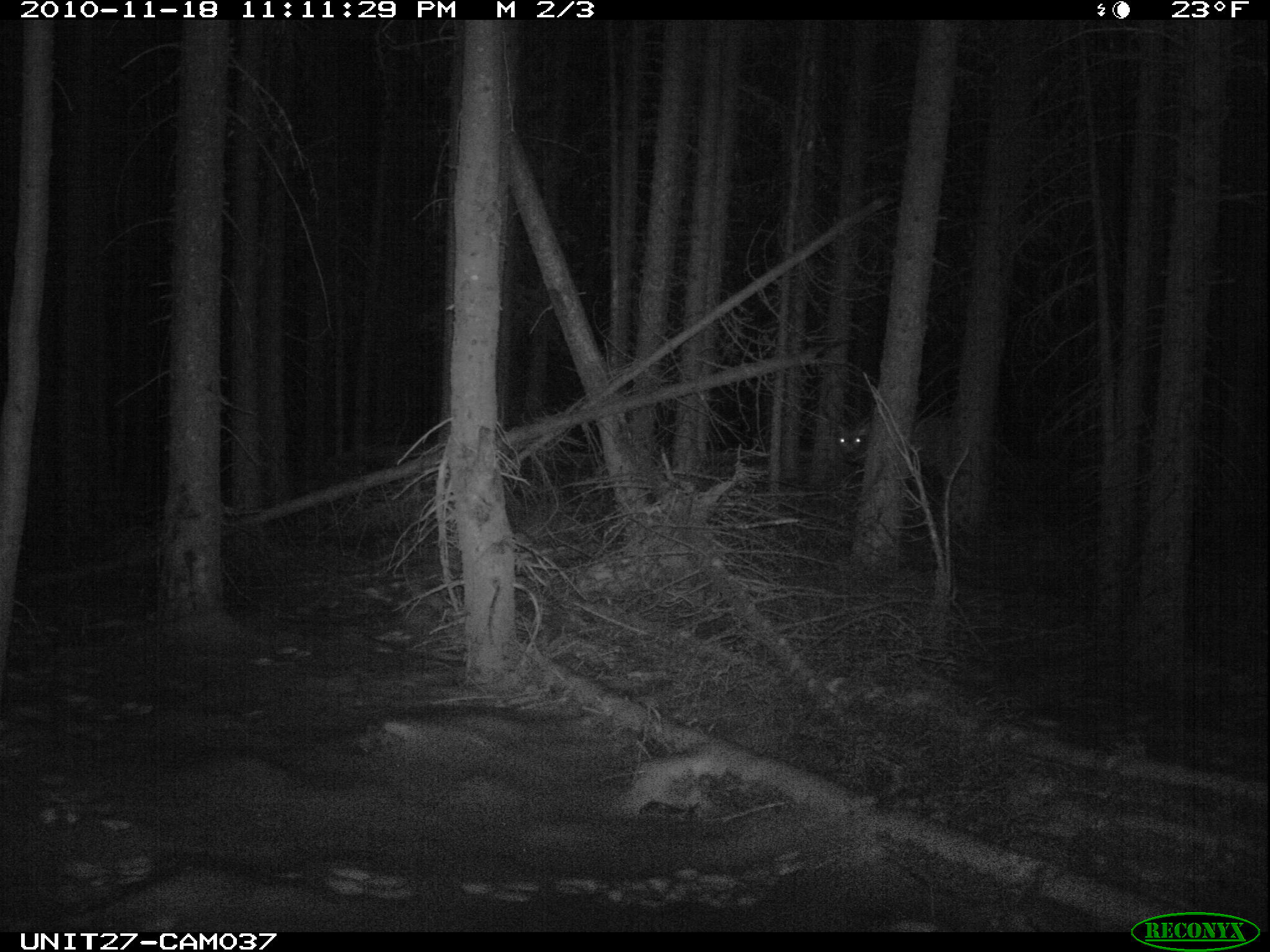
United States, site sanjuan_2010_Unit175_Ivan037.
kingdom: Animalia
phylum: Chordata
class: Mammalia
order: Artiodactyla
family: Cervidae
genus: Odocoileus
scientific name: Odocoileus hemionus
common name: mule deer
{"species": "Odocoileus hemionus (mule deer)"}